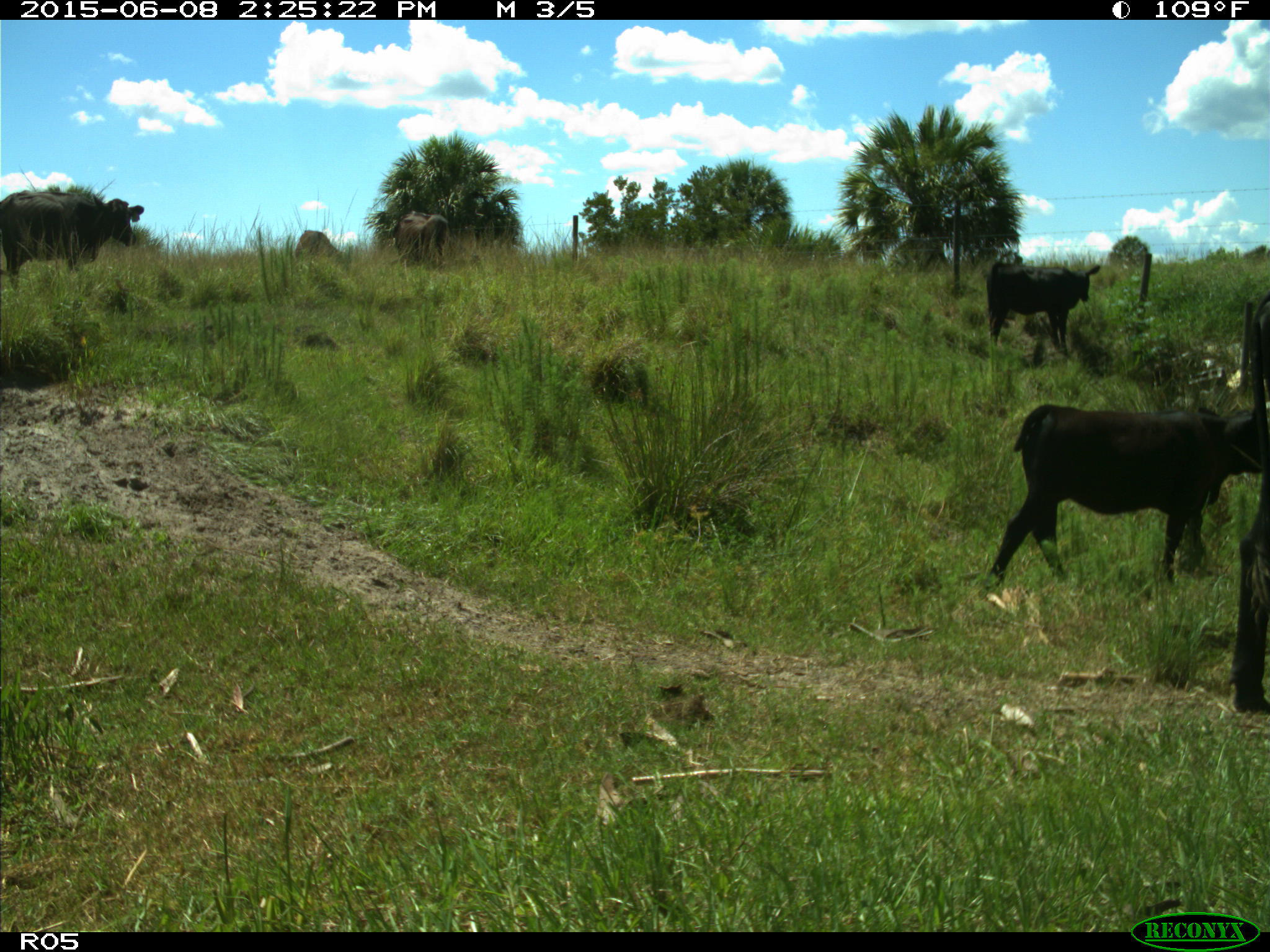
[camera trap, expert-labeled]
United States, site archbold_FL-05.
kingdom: Animalia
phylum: Chordata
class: Mammalia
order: Artiodactyla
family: Bovidae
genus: Bos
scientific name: Bos taurus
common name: domestic cow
Bos taurus (domestic cow).